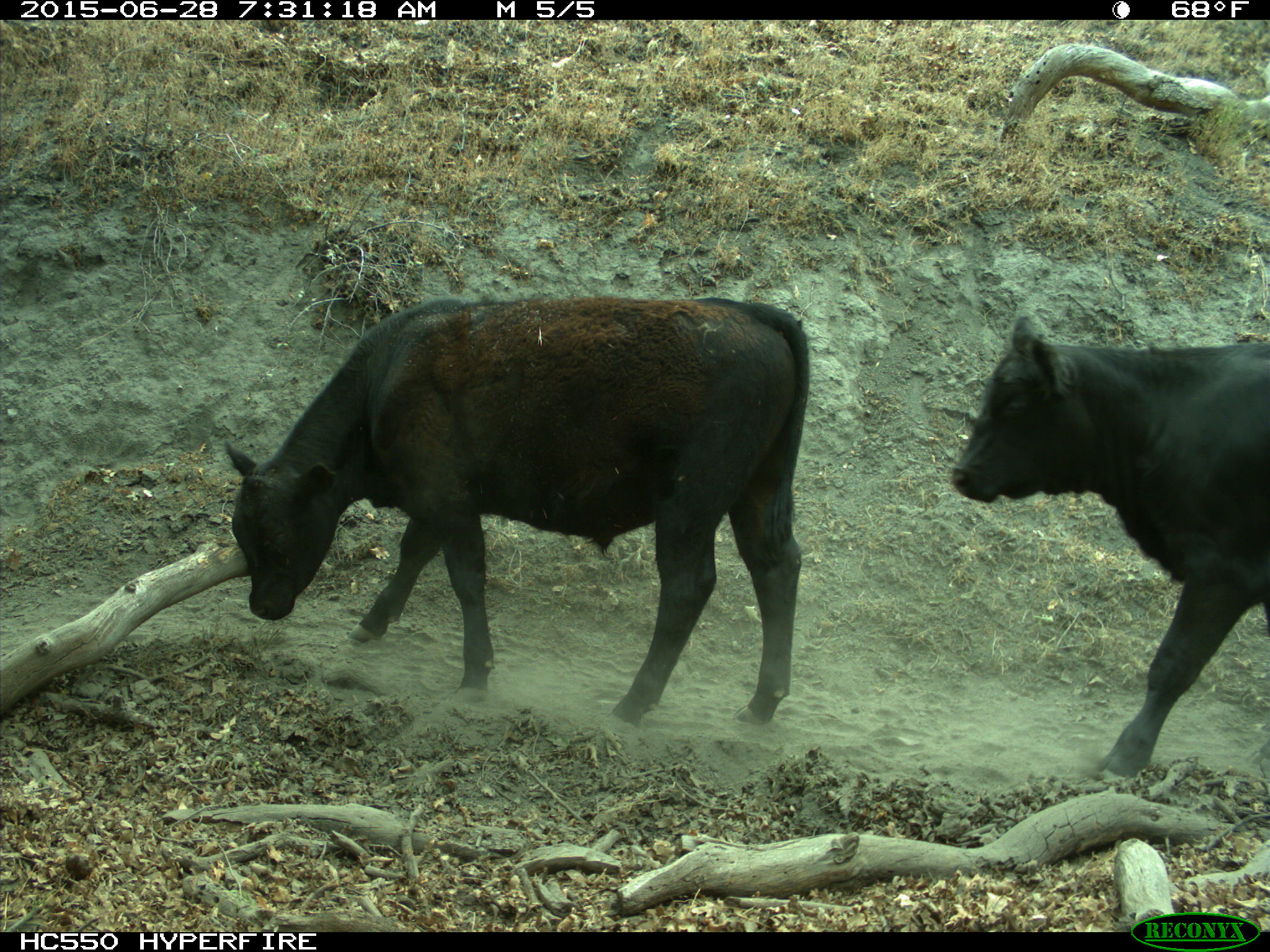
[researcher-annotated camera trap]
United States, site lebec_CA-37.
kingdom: Animalia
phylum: Chordata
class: Mammalia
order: Artiodactyla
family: Bovidae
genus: Bos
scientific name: Bos taurus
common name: domestic cow